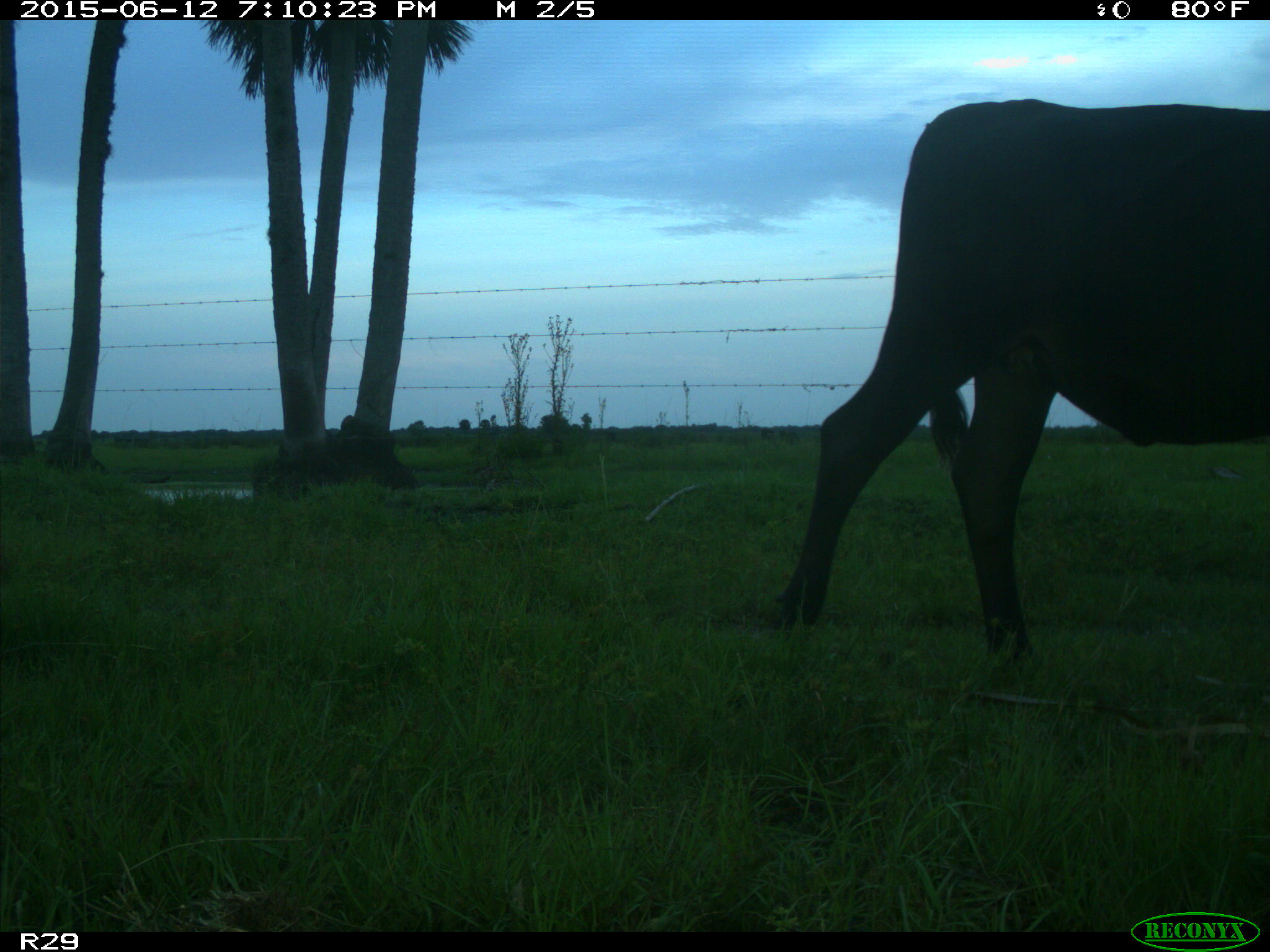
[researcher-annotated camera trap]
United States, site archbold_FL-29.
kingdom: Animalia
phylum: Chordata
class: Mammalia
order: Artiodactyla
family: Bovidae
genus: Bos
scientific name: Bos taurus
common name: domestic cow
Bos taurus (domestic cow).